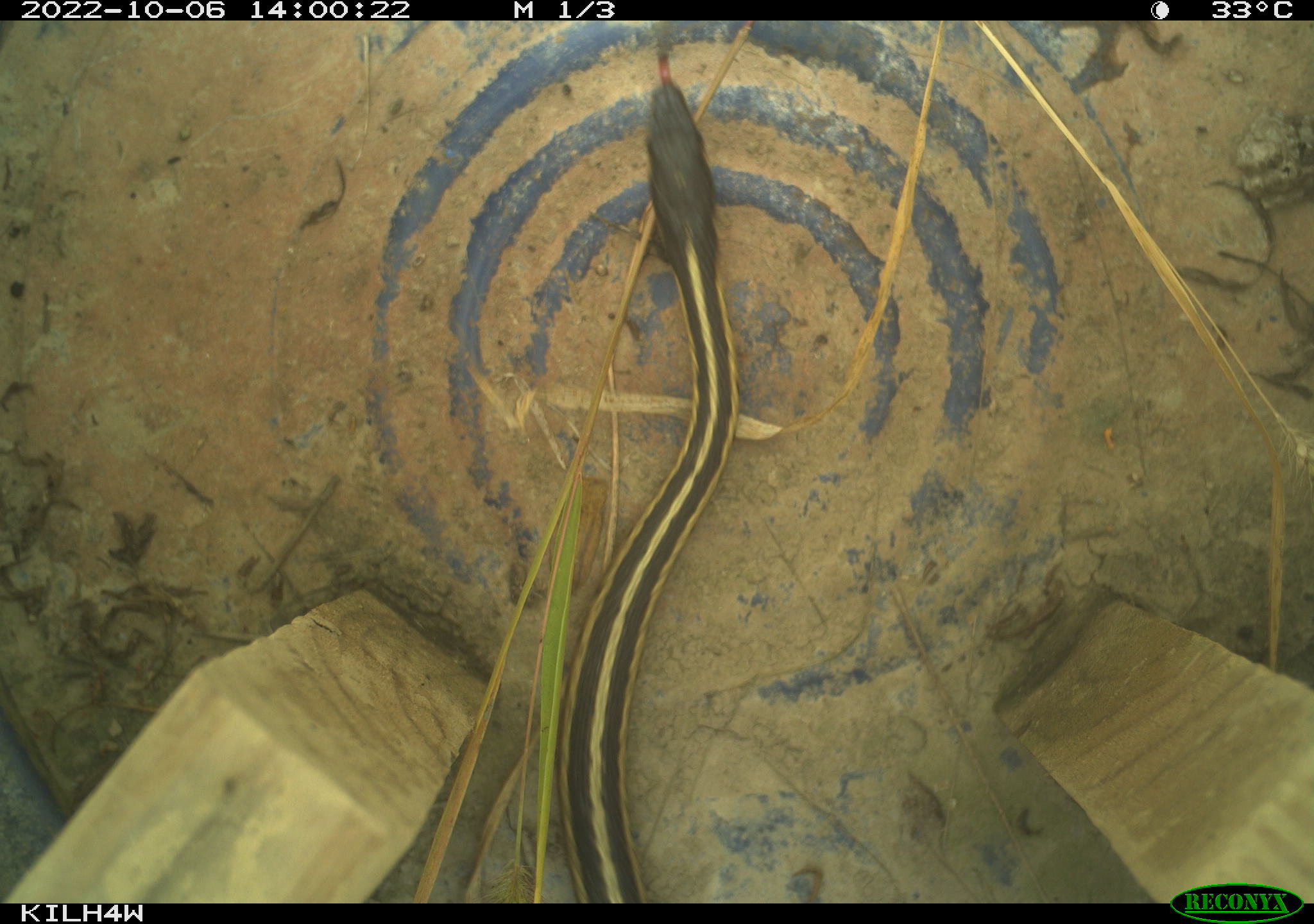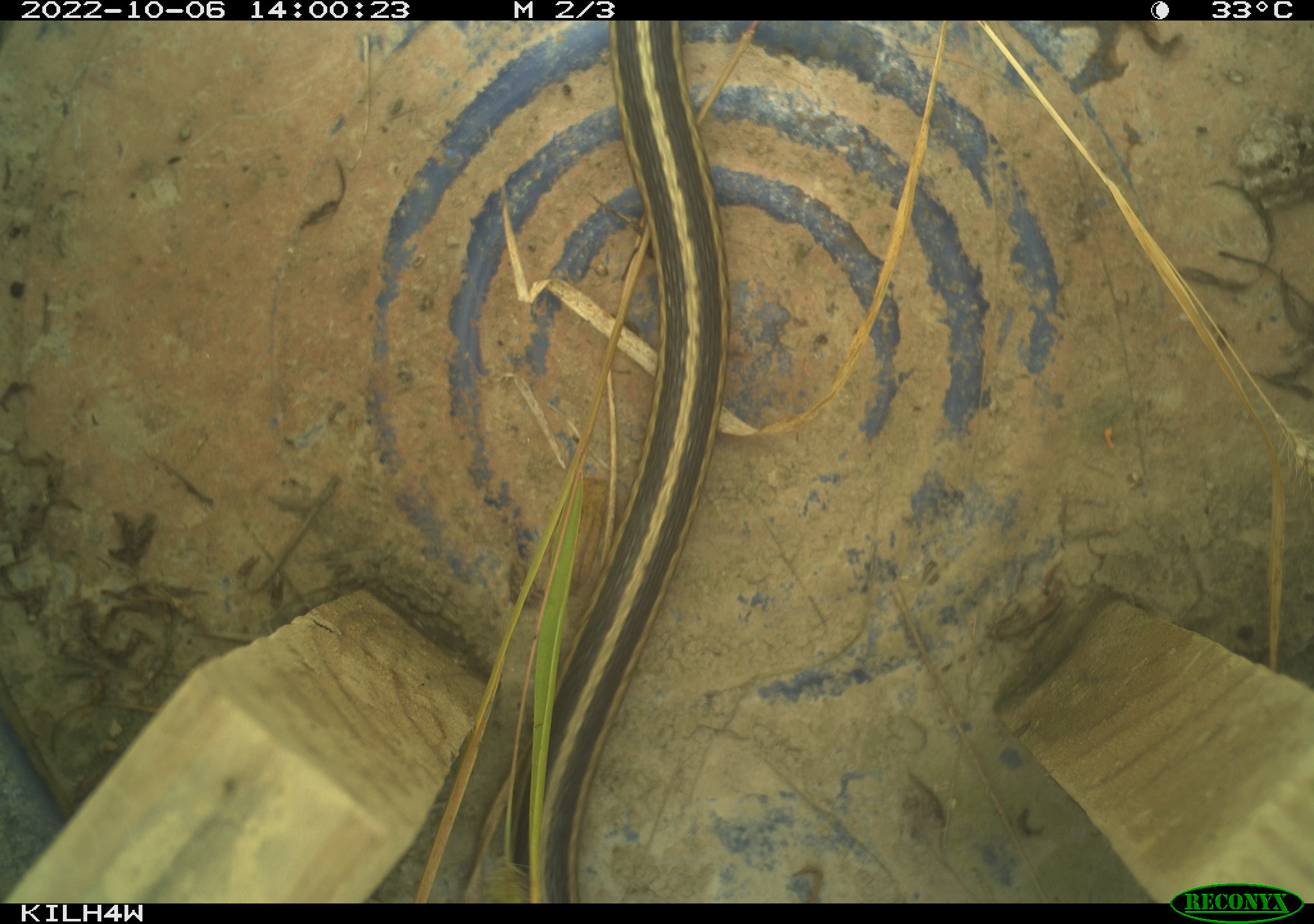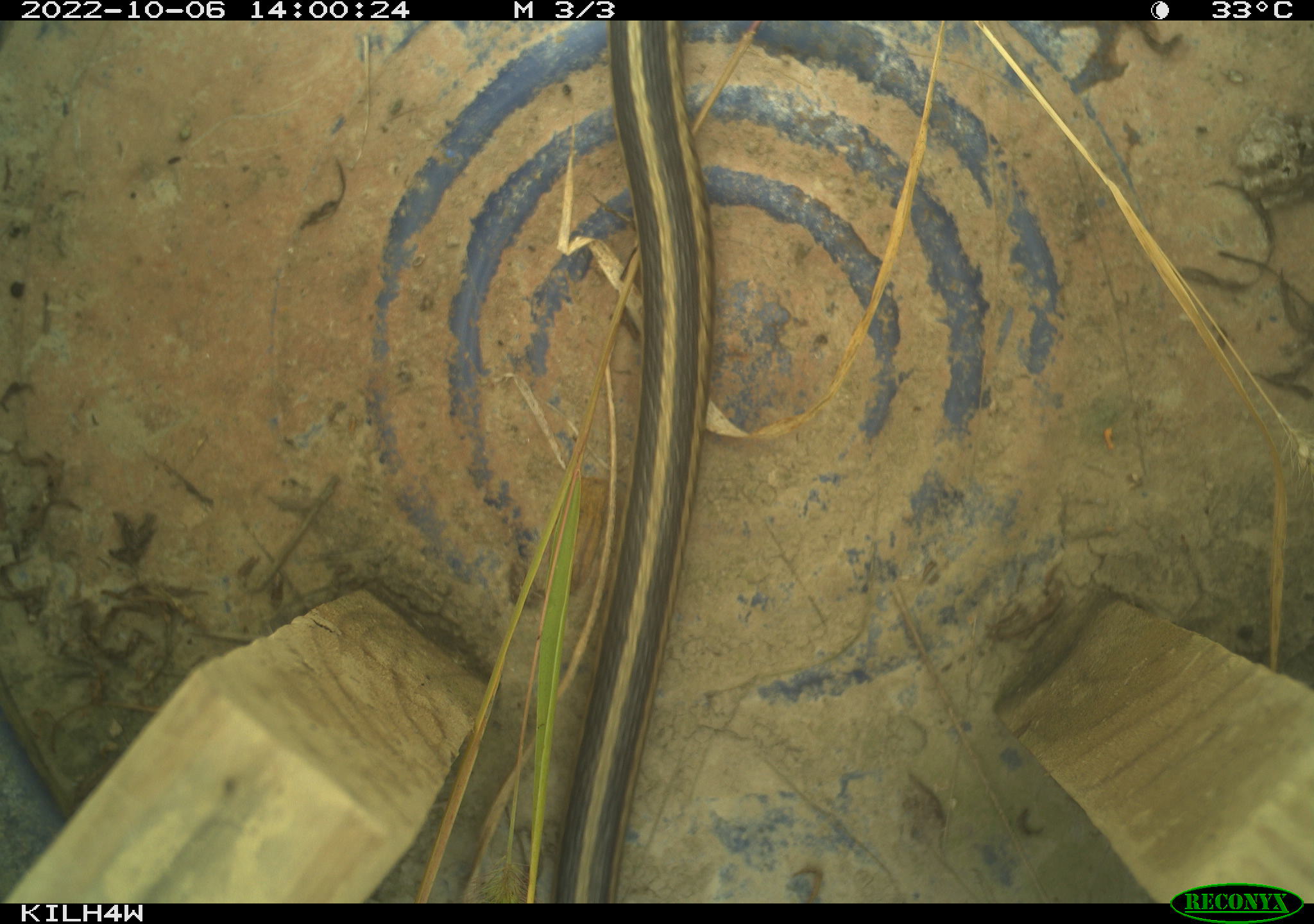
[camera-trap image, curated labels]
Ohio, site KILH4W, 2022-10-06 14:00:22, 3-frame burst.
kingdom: Animalia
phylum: Chordata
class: Reptilia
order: Squamata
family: Colubridae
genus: Thamnophis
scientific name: Thamnophis sirtalis sirtalis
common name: eastern gartersnake